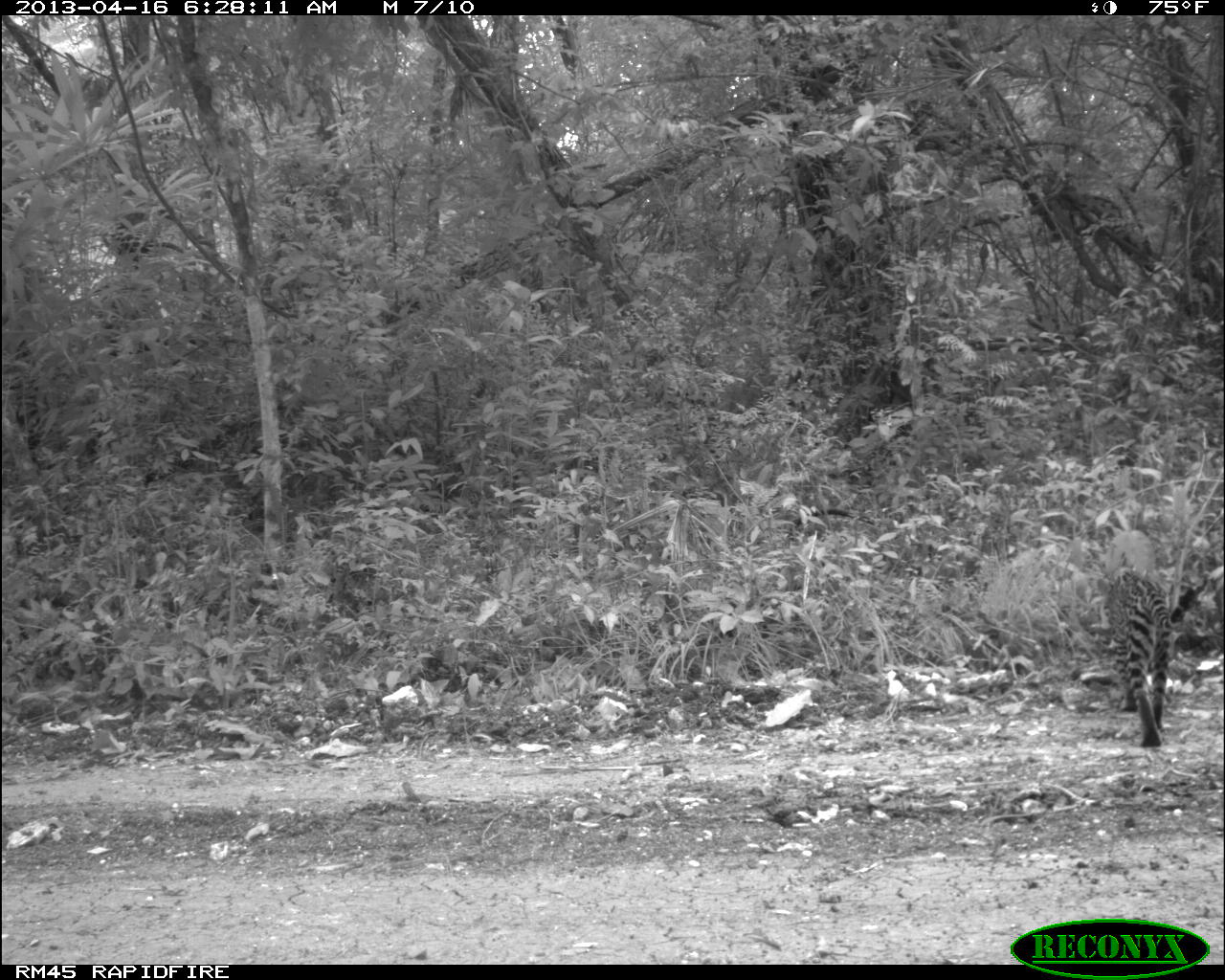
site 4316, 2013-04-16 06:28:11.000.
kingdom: Animalia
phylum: Chordata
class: Mammalia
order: Carnivora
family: Felidae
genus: Leopardus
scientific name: Leopardus pardalis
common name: ocelot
Leopardus pardalis (ocelot), count 1.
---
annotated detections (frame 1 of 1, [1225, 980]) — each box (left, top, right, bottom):
leopardus pardalis: (1105, 569, 1198, 753)